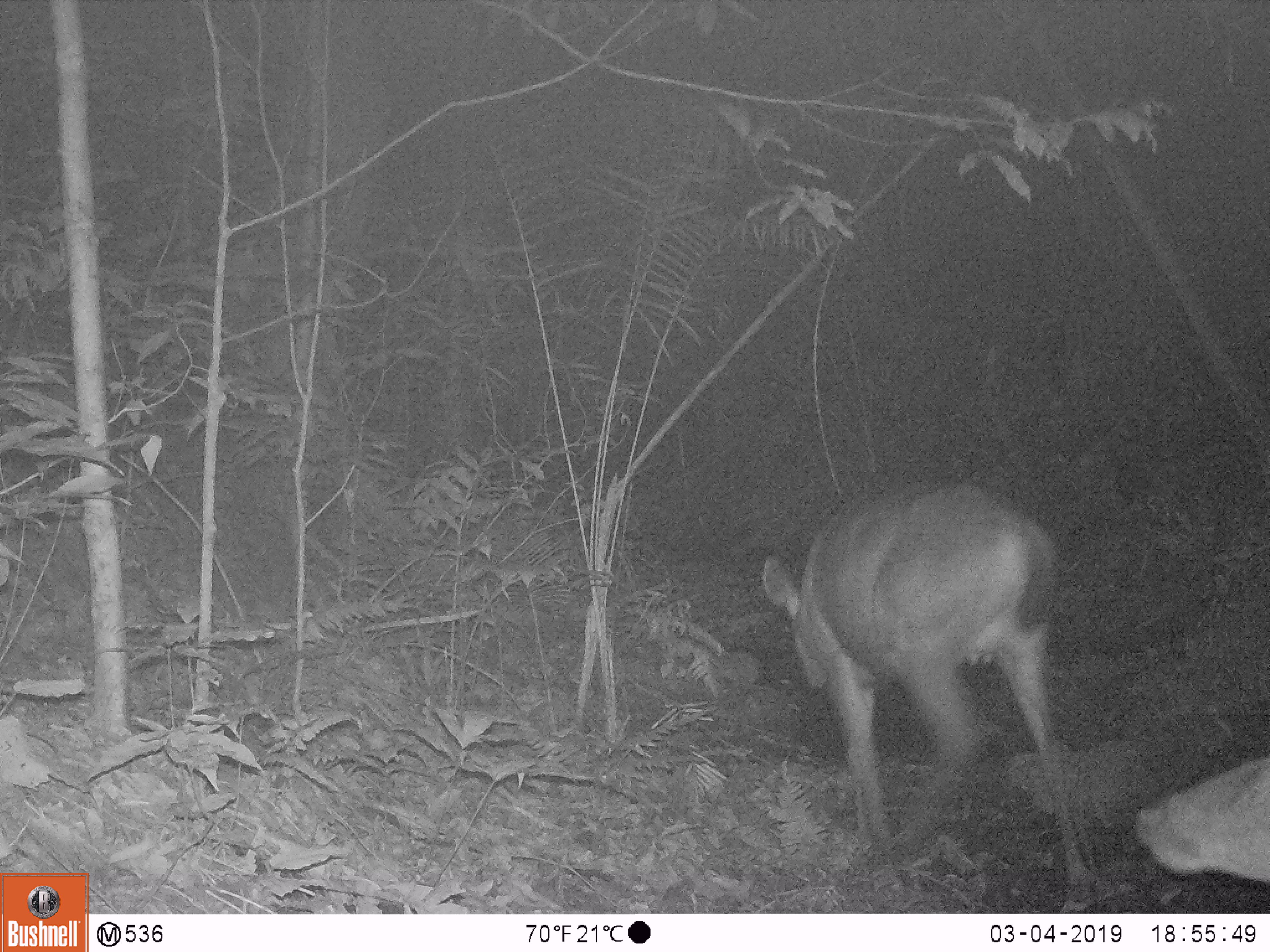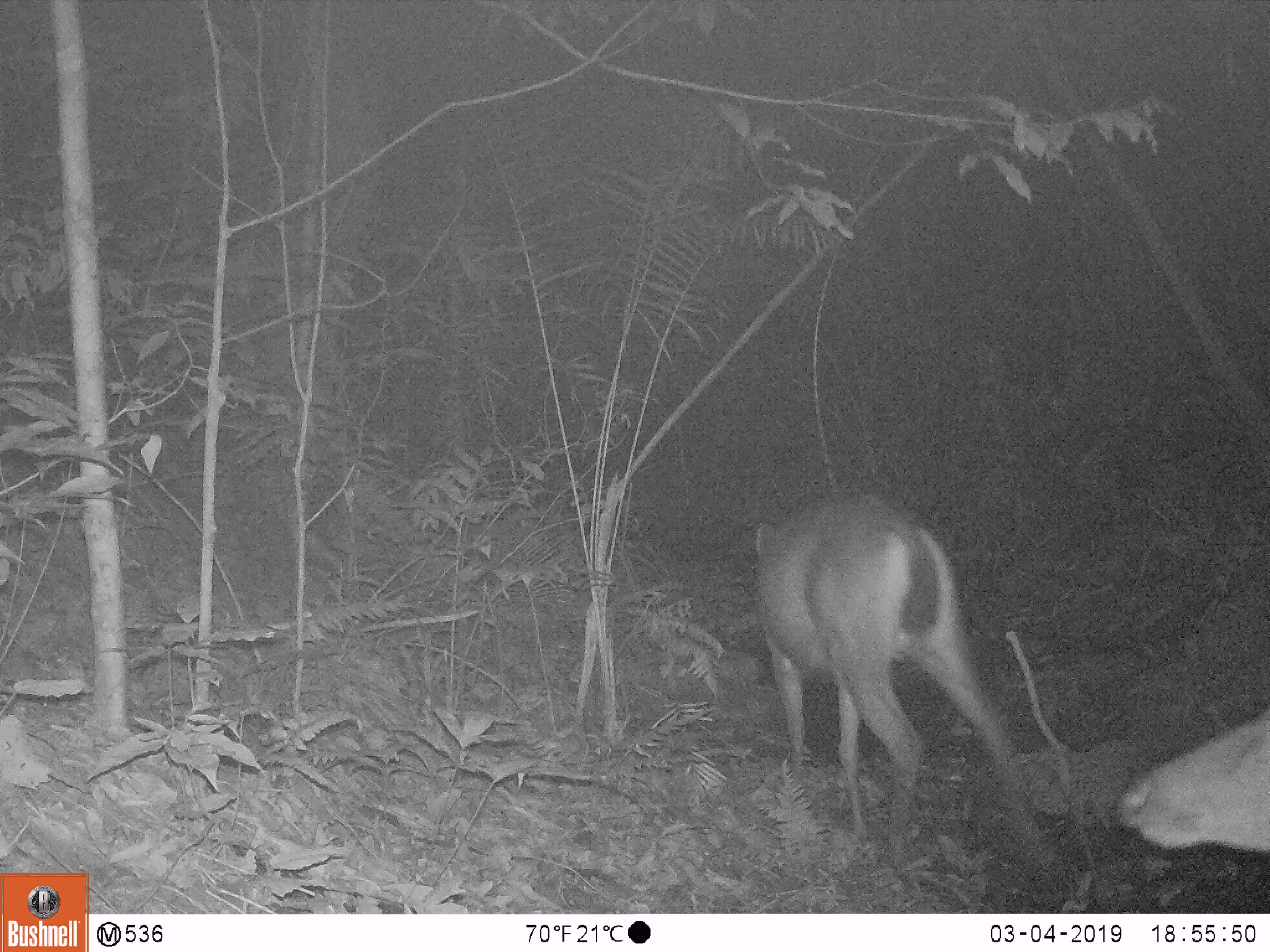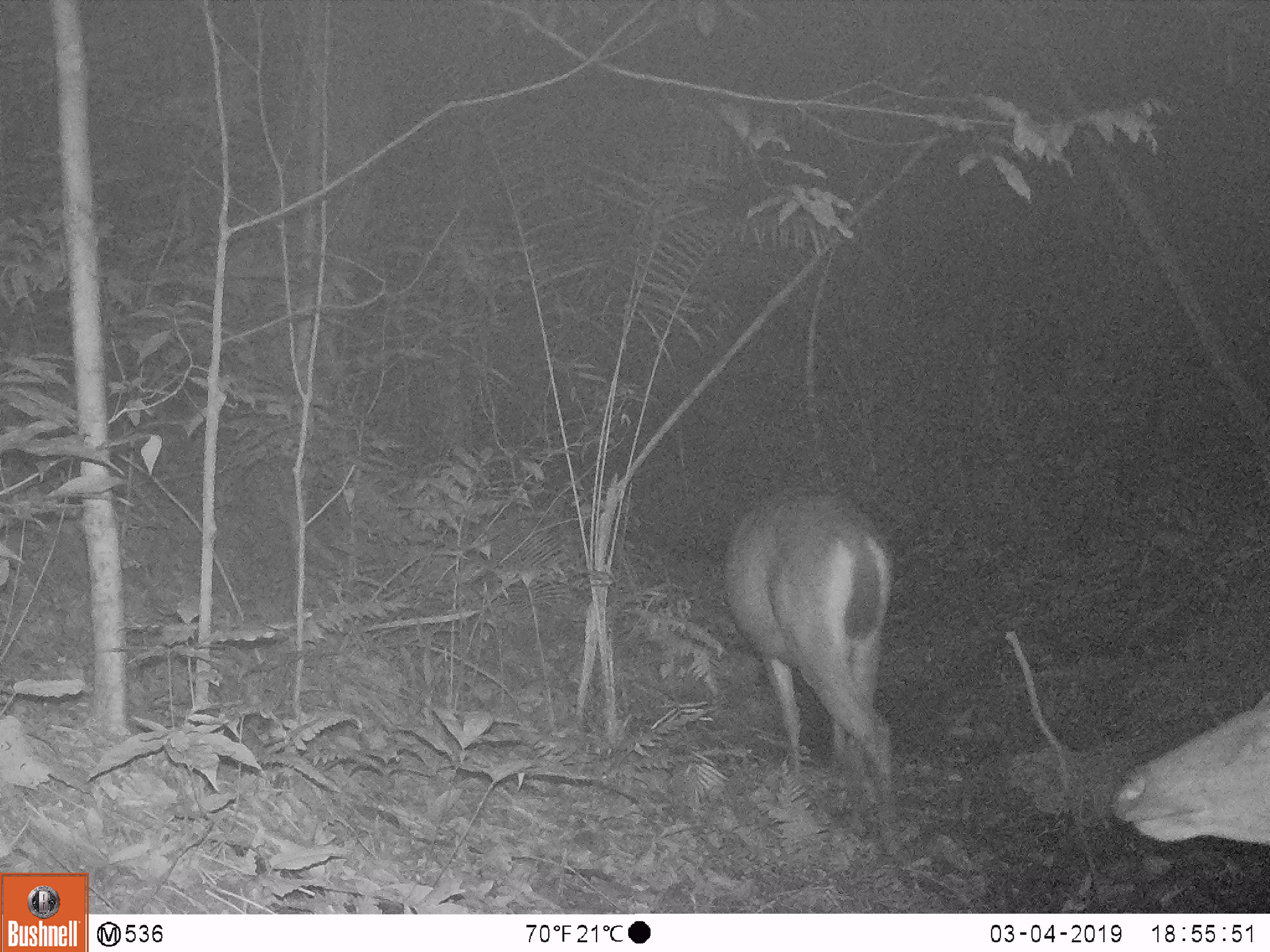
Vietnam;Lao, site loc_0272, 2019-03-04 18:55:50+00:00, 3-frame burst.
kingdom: Animalia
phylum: Chordata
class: Mammalia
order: Artiodactyla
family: Cervidae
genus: Rusa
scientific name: Rusa unicolor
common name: sambar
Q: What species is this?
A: Sambar (Rusa unicolor).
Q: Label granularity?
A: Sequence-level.